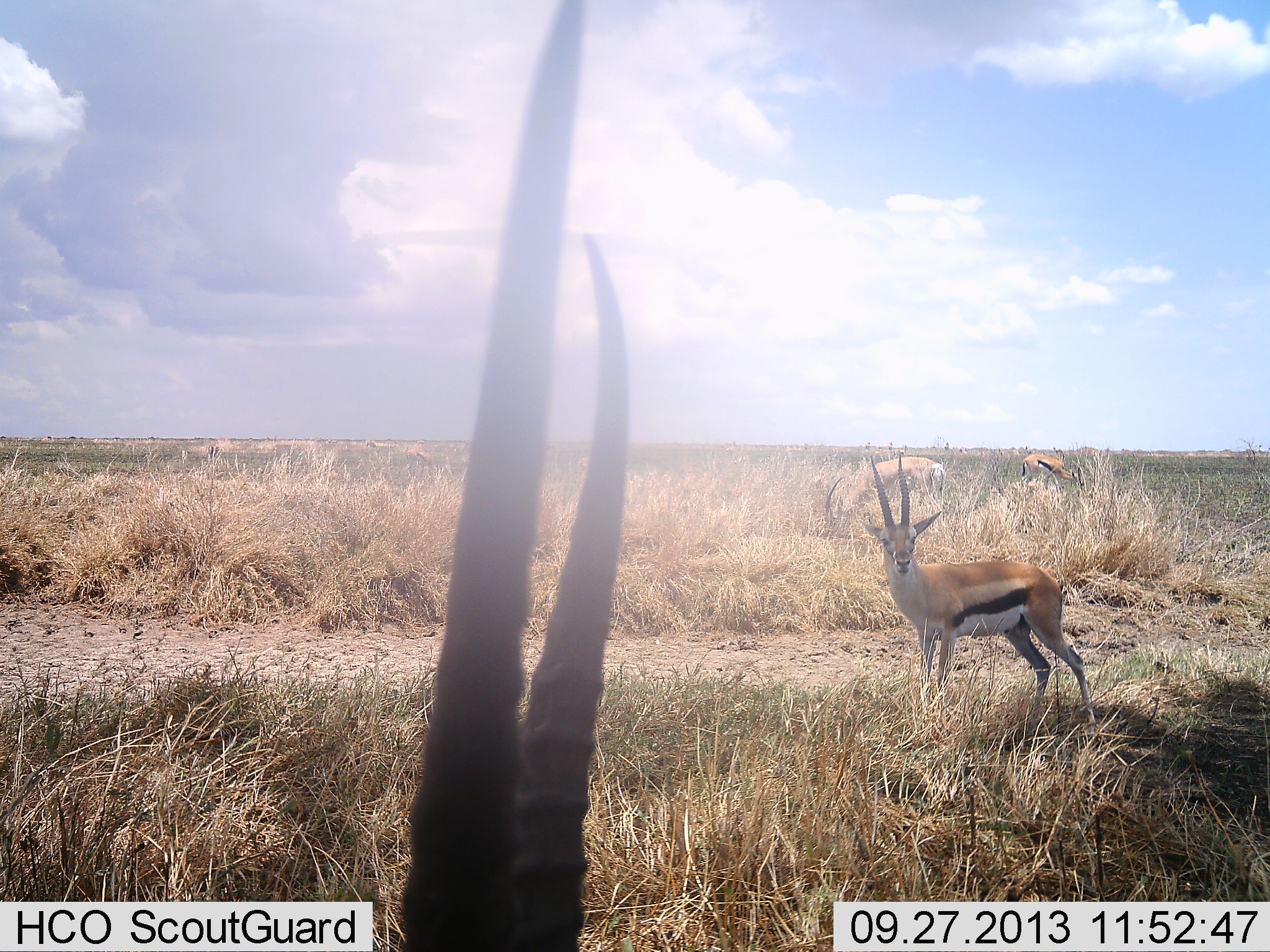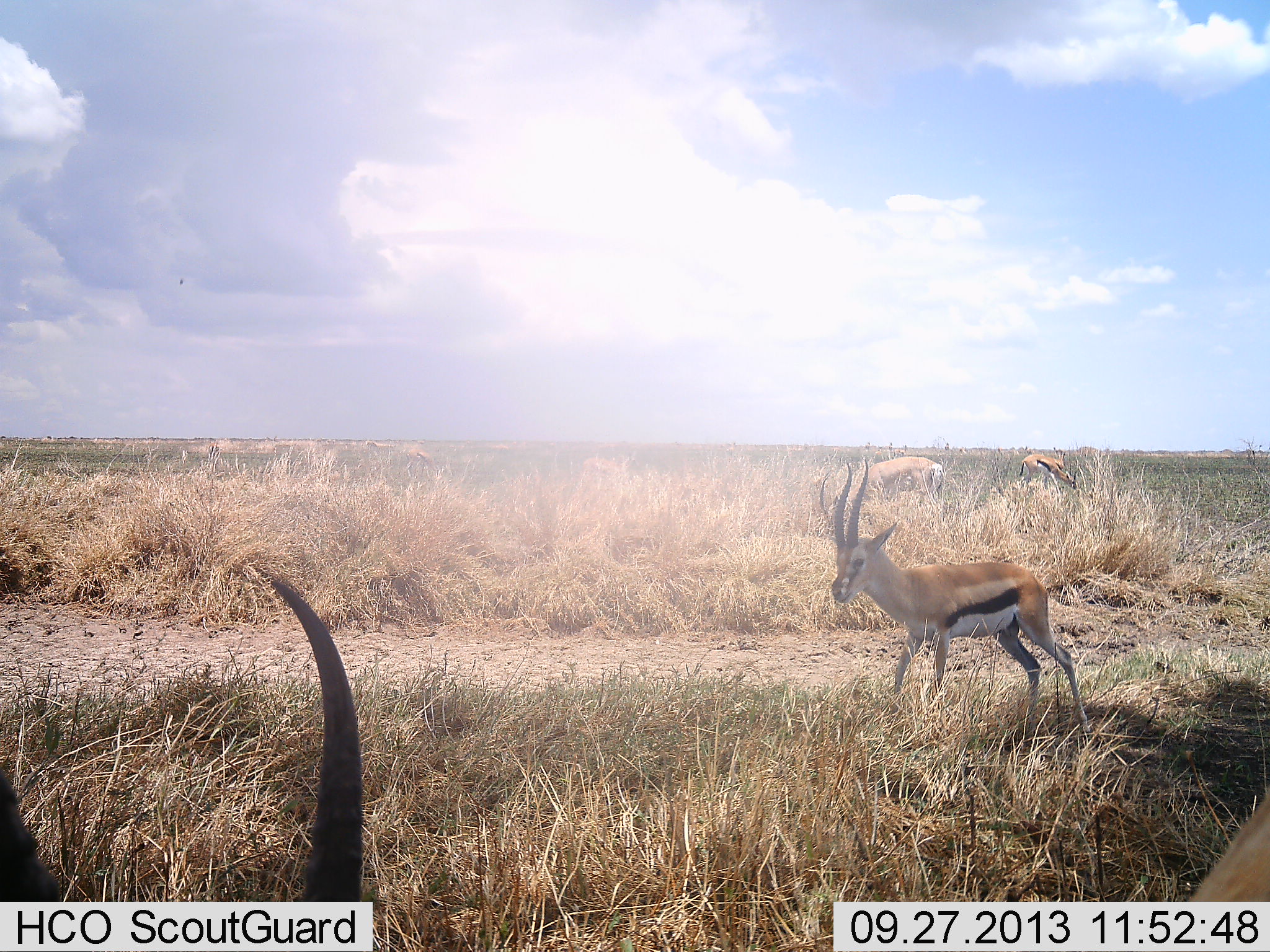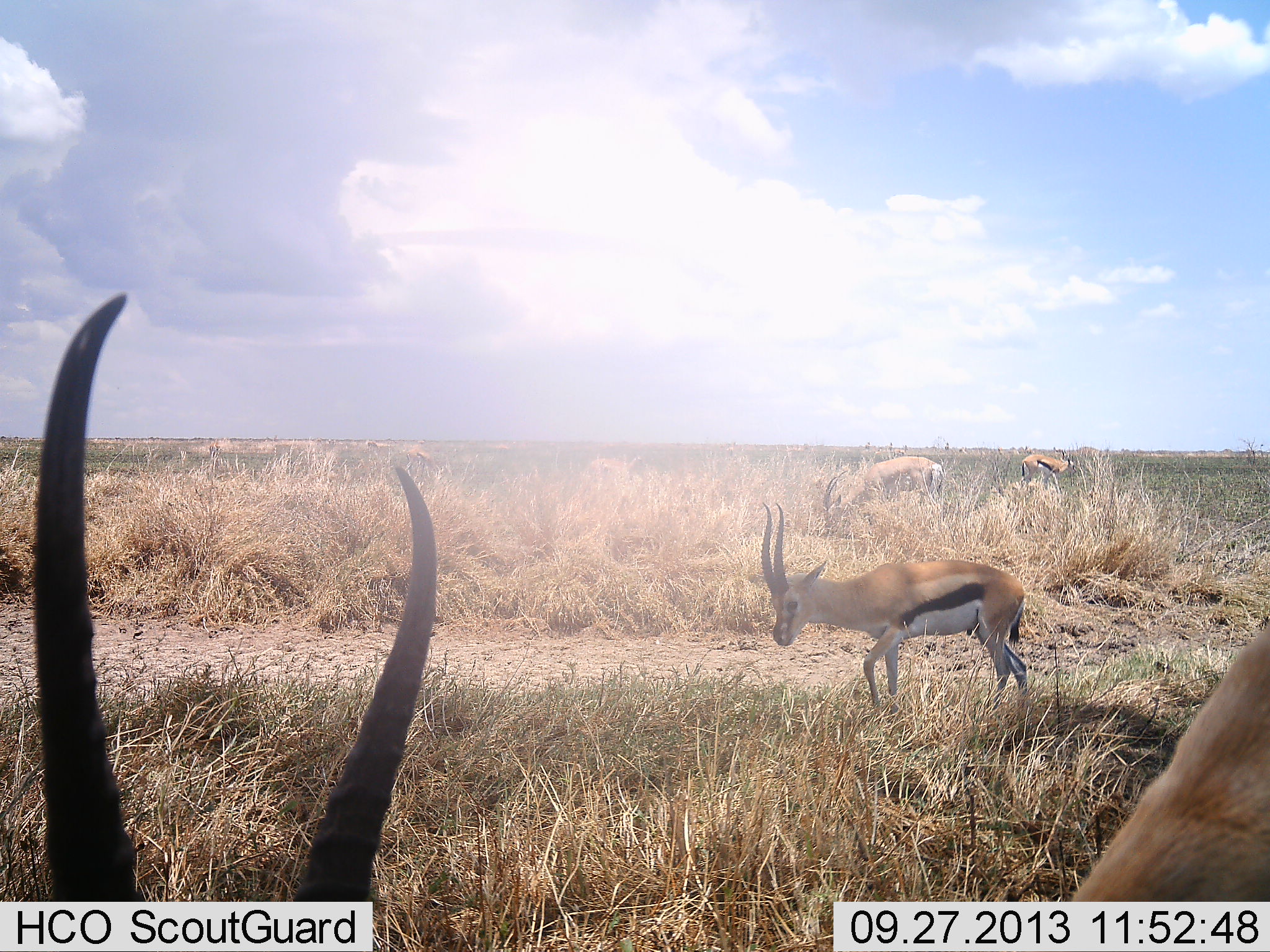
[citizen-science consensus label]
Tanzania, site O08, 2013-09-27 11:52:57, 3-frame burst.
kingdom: Animalia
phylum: Chordata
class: Mammalia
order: Artiodactyla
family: Bovidae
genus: Eudorcas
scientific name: Eudorcas thomsonii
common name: thomson's gazelle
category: gazellethomsons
Gazellethomsons (thomson's gazelle) (Eudorcas thomsonii), count 4. Behavior (volunteer vote fractions): standing 65%, resting 0%, moving 39%, interacting 0%. Young present (vote fraction): 0%. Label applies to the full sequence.